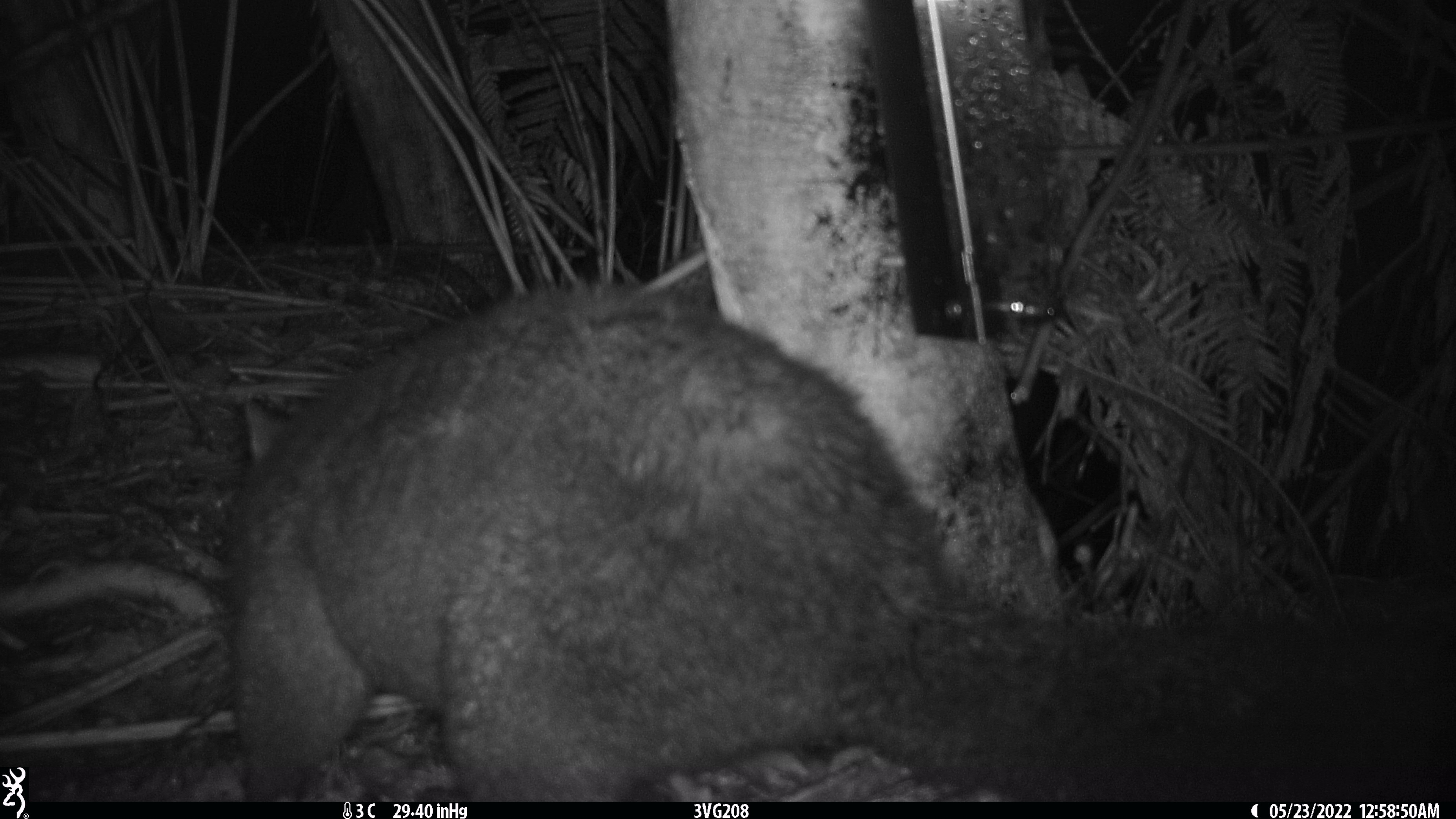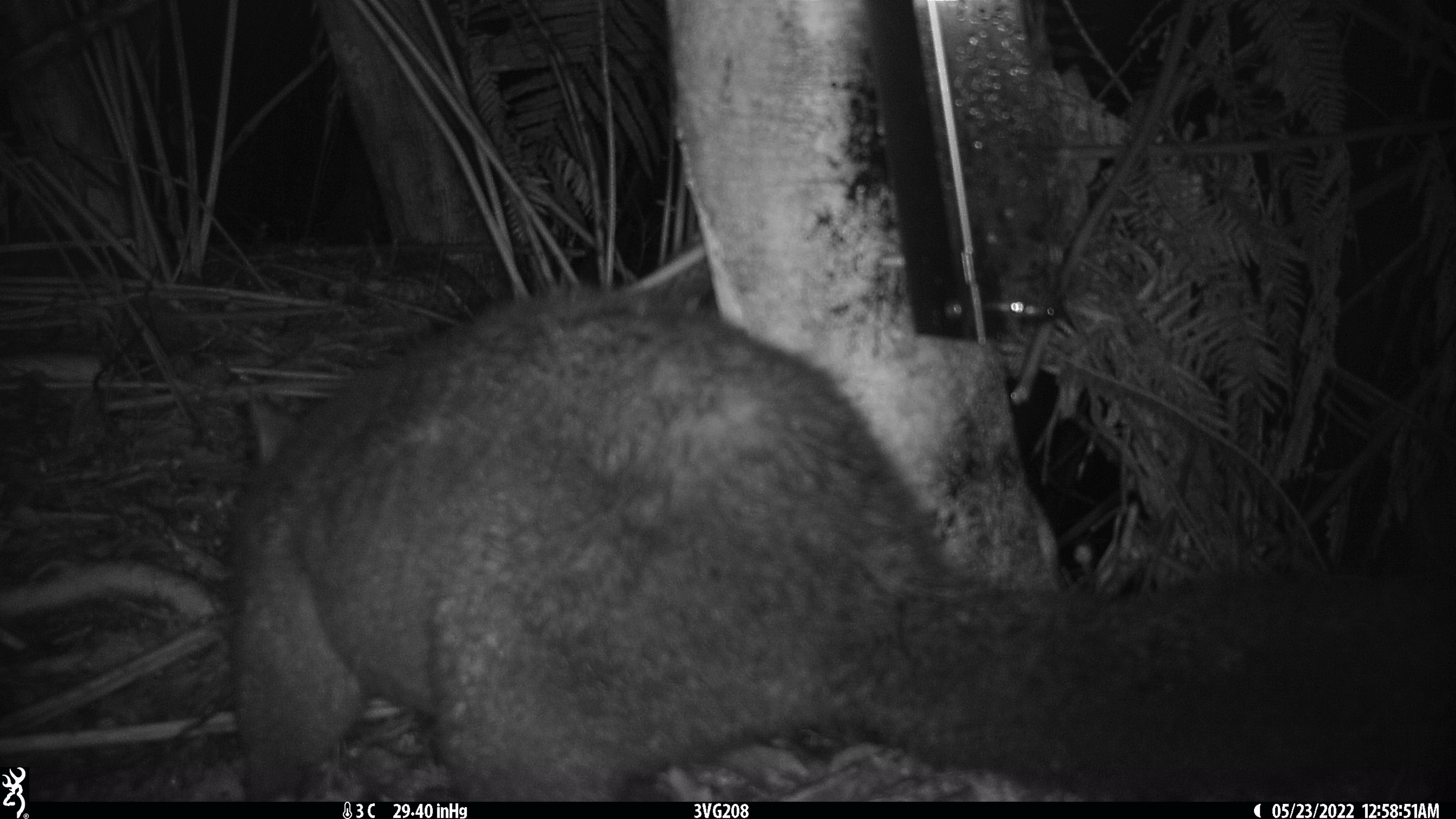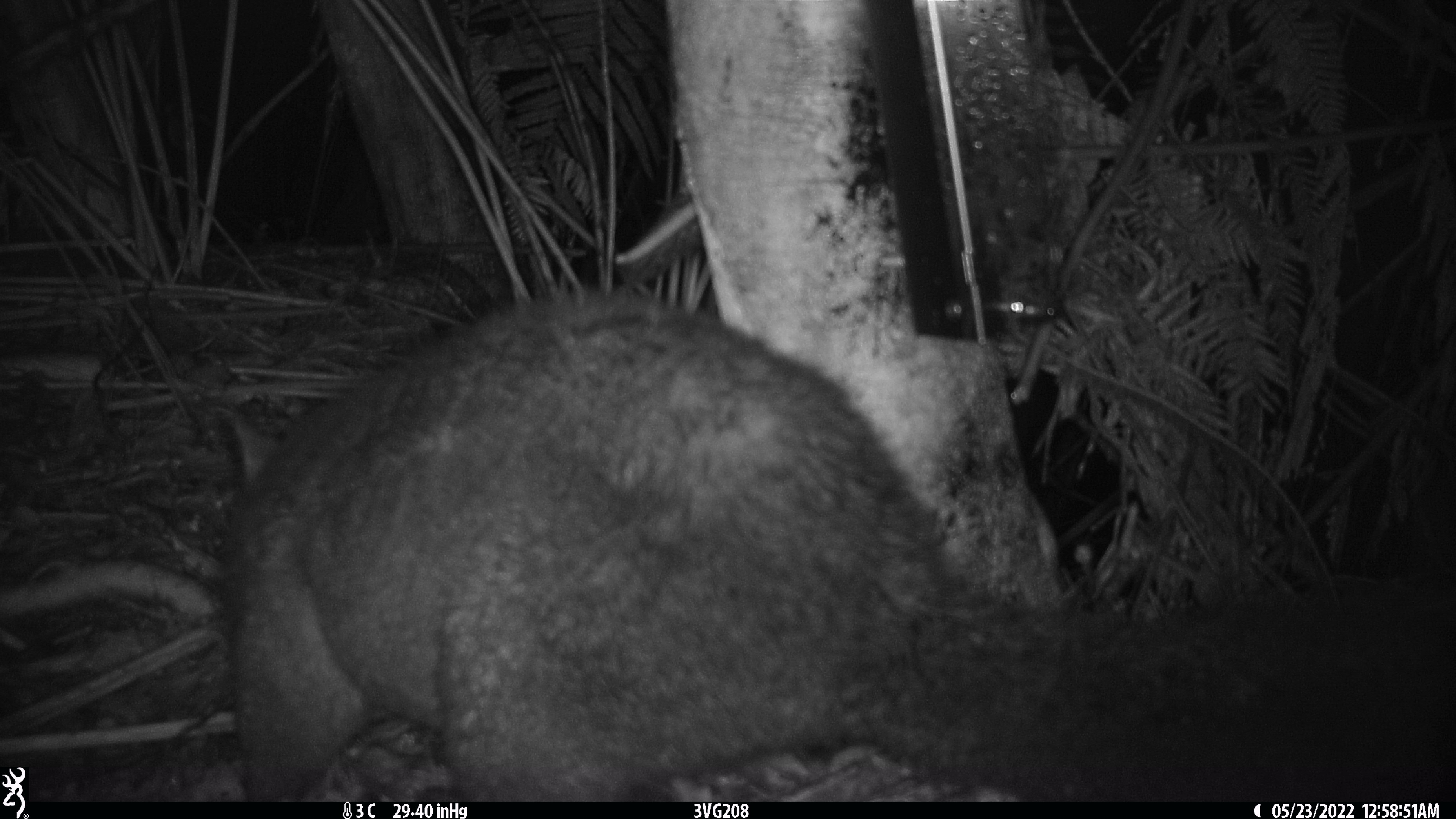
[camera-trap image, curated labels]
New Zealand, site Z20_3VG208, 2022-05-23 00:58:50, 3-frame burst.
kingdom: Animalia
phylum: Chordata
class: Mammalia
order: Diprotodontia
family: Phalangeridae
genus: Trichosurus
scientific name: Trichosurus vulpecula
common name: common brushtail possum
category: possum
Possum (common brushtail possum) (Trichosurus vulpecula).